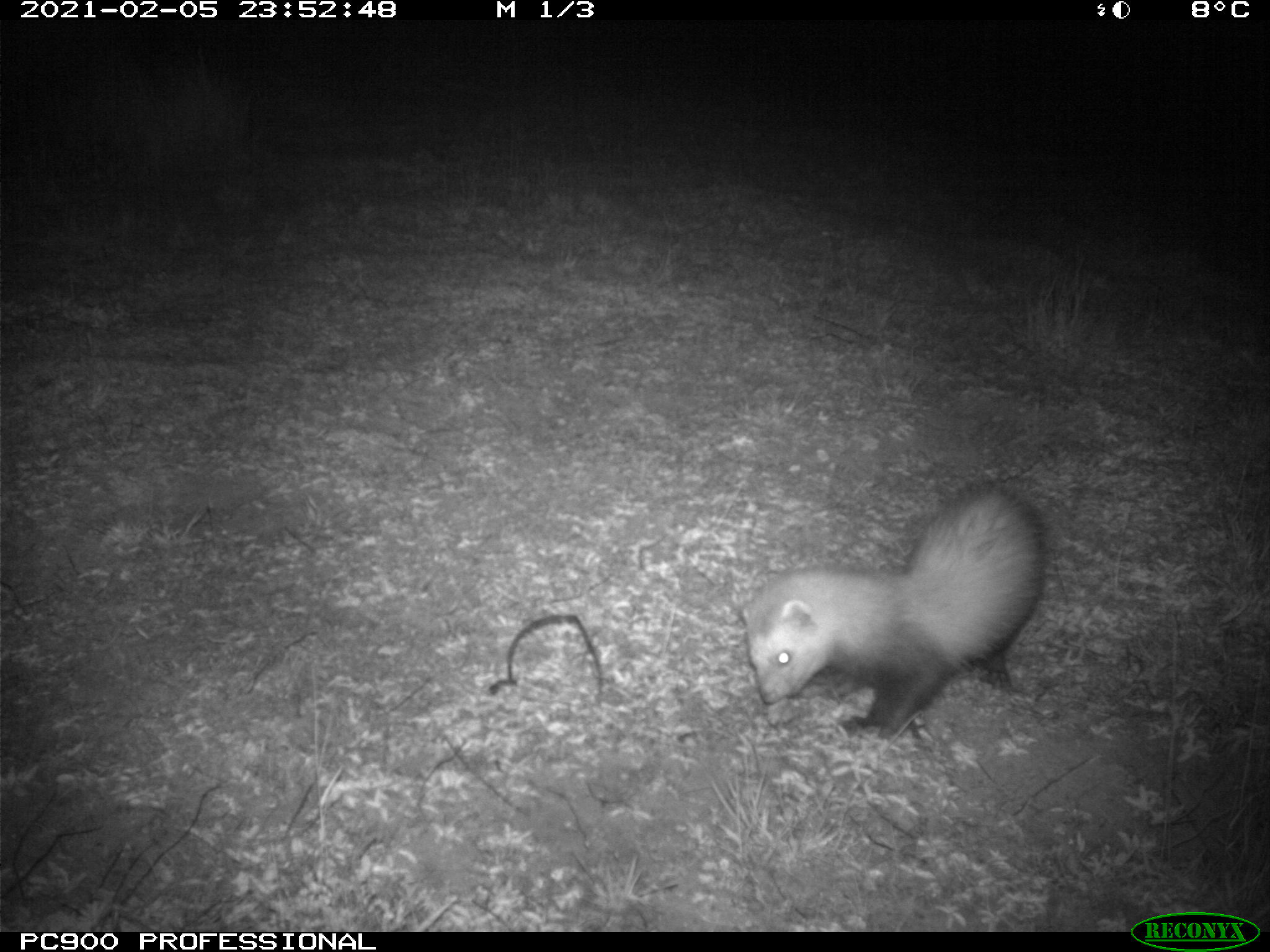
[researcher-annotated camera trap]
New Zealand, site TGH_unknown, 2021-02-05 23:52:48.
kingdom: Animalia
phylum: Chordata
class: Mammalia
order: Carnivora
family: Mustelidae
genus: Mustela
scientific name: Mustela furo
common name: ferret